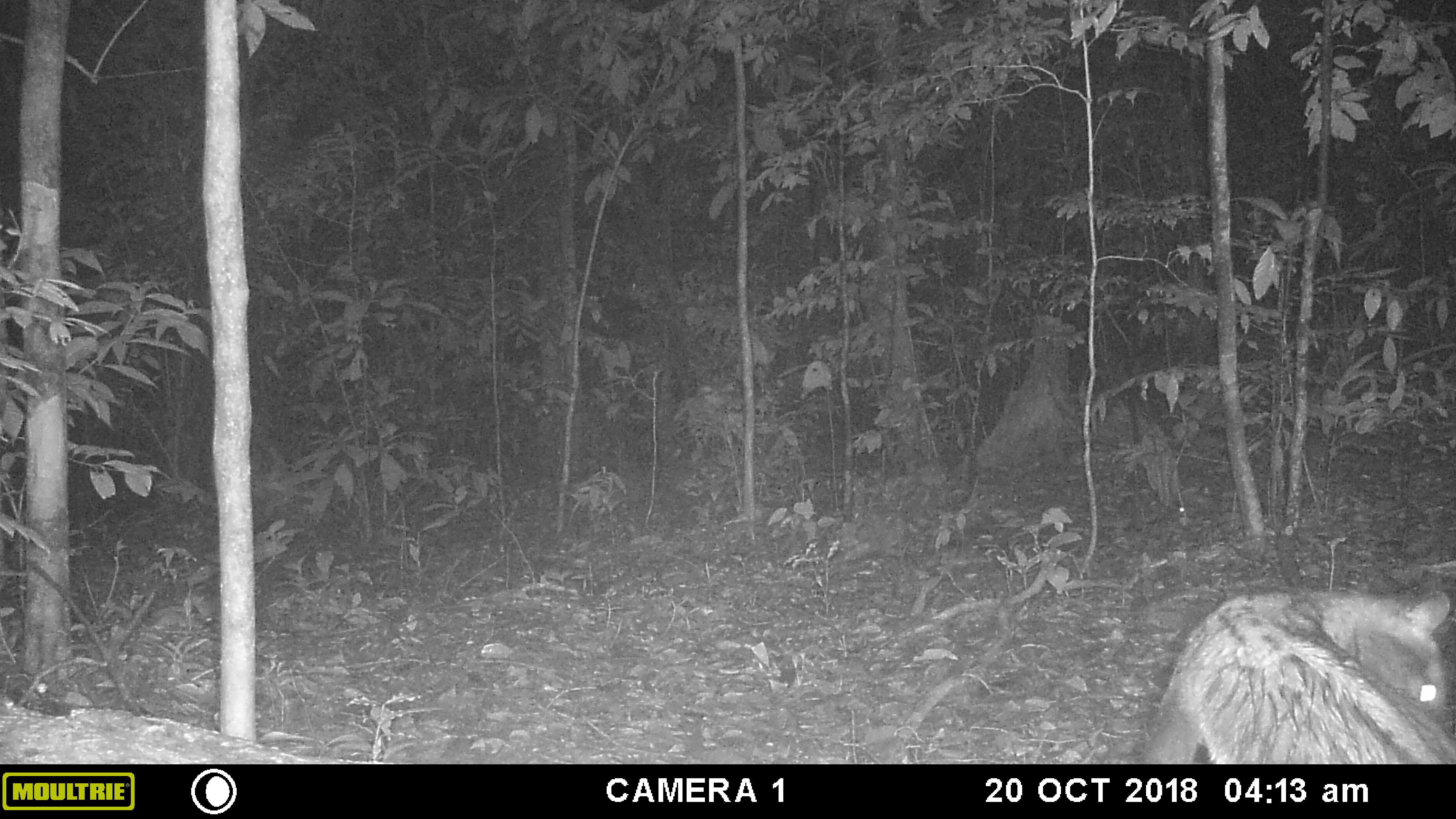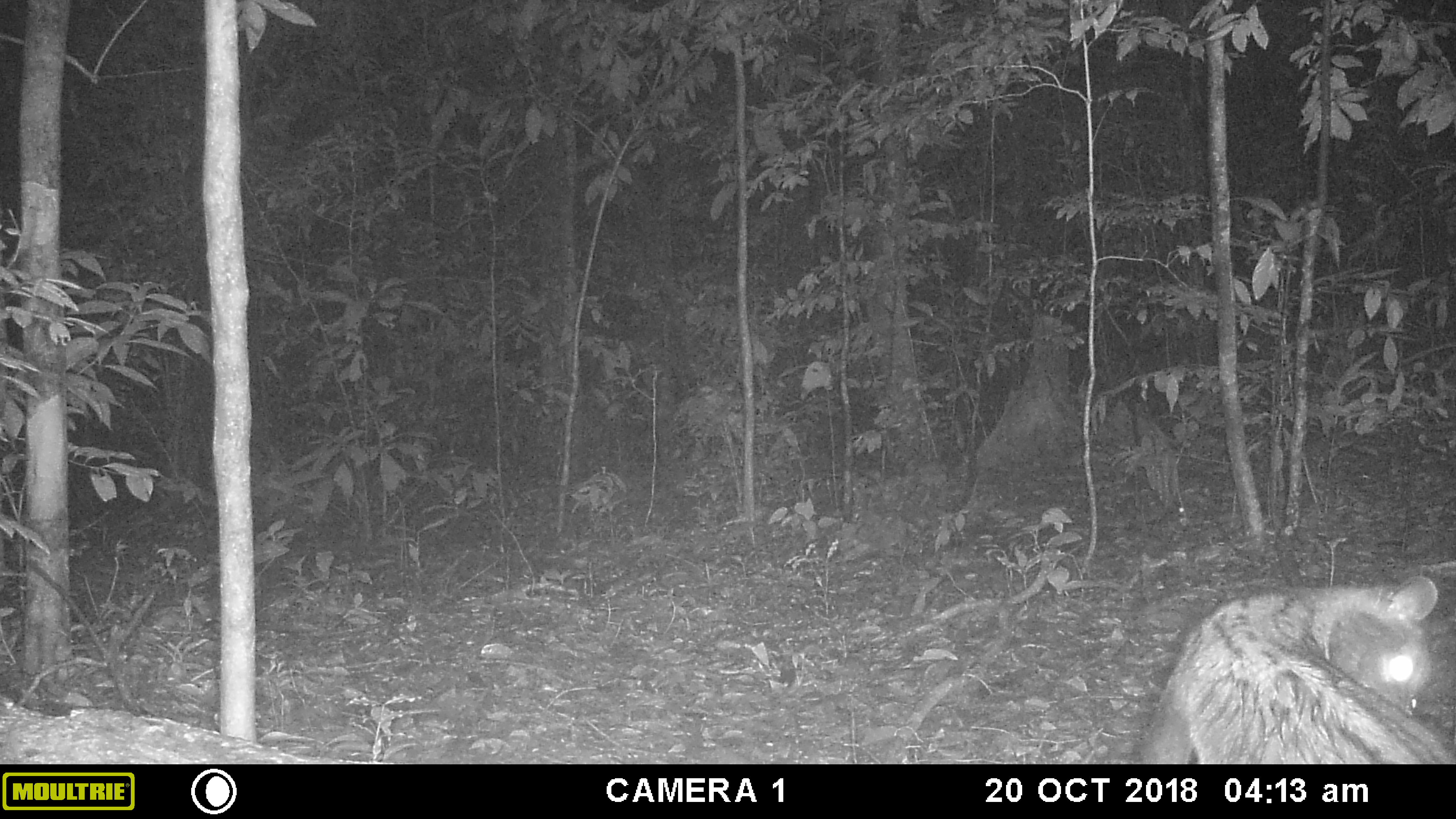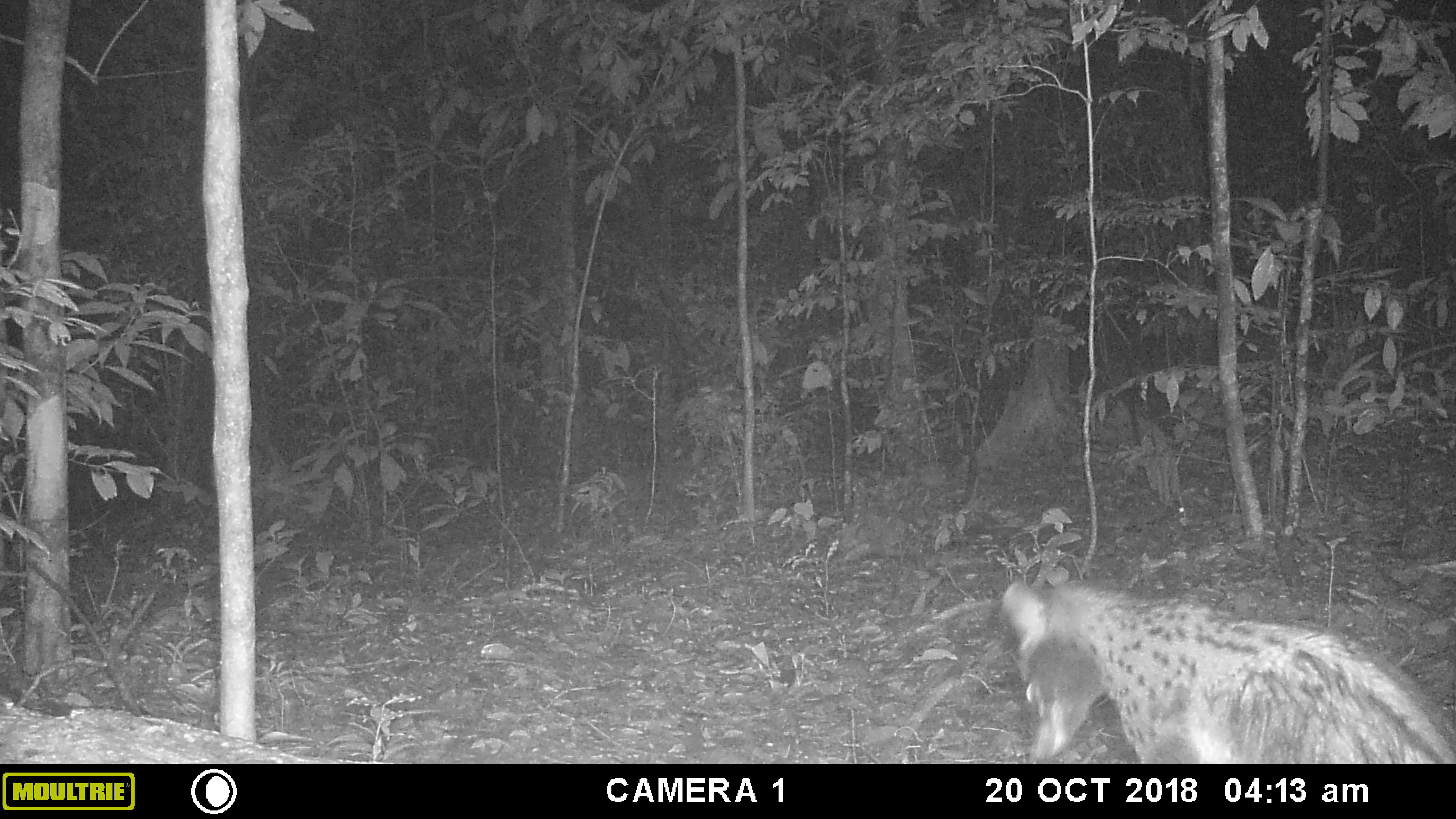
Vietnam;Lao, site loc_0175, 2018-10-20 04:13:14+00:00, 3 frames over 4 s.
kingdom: Animalia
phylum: Chordata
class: Mammalia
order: Carnivora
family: Viverridae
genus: Paradoxurus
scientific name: Paradoxurus hermaphroditus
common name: common palm civet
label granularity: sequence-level